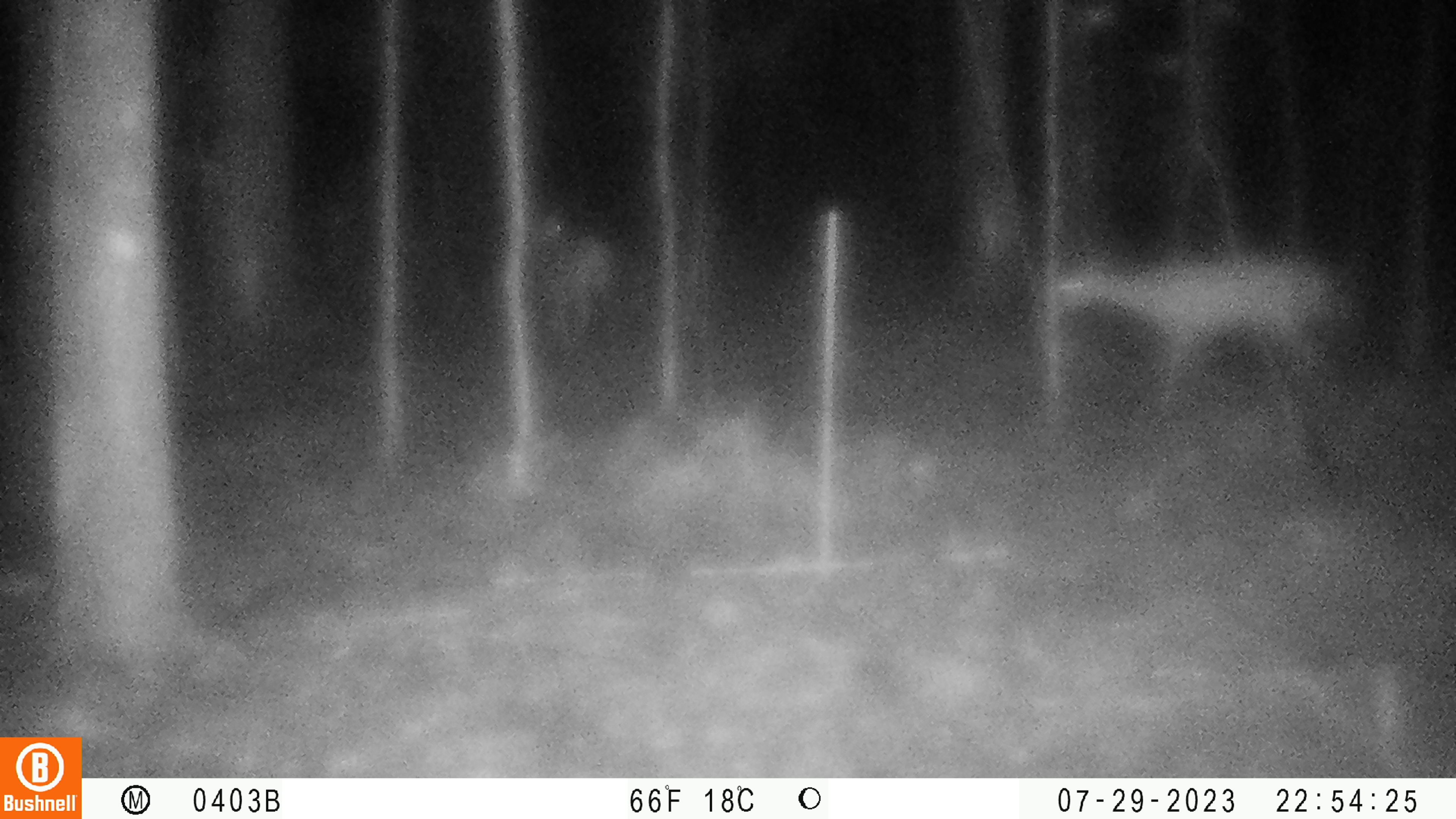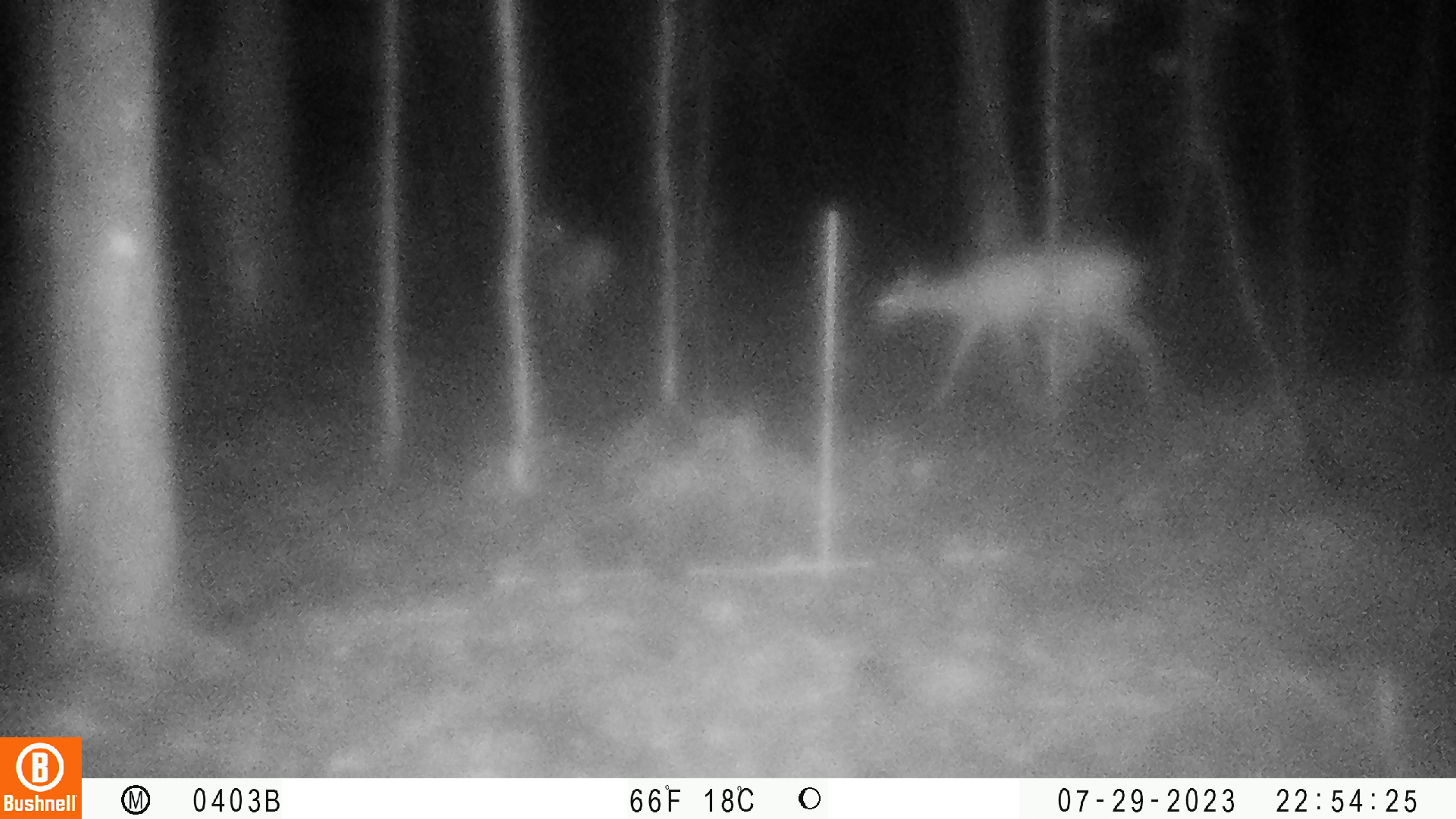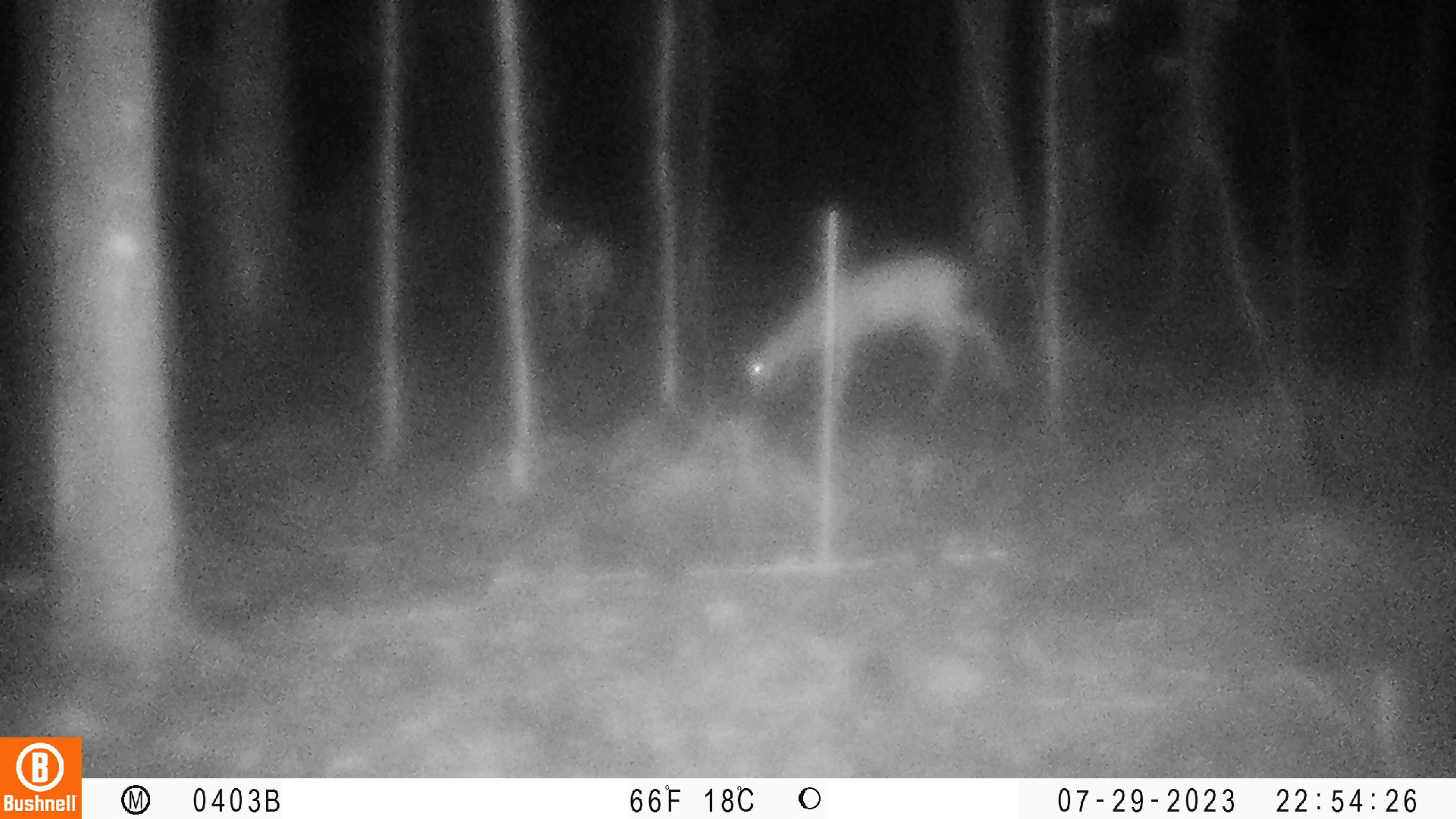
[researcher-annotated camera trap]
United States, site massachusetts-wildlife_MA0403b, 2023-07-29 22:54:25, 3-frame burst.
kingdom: Animalia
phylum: Chordata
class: Mammalia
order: Artiodactyla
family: Cervidae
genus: Odocoileus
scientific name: Odocoileus virginianus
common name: white-tailed deer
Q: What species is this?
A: White-tailed deer (Odocoileus virginianus).